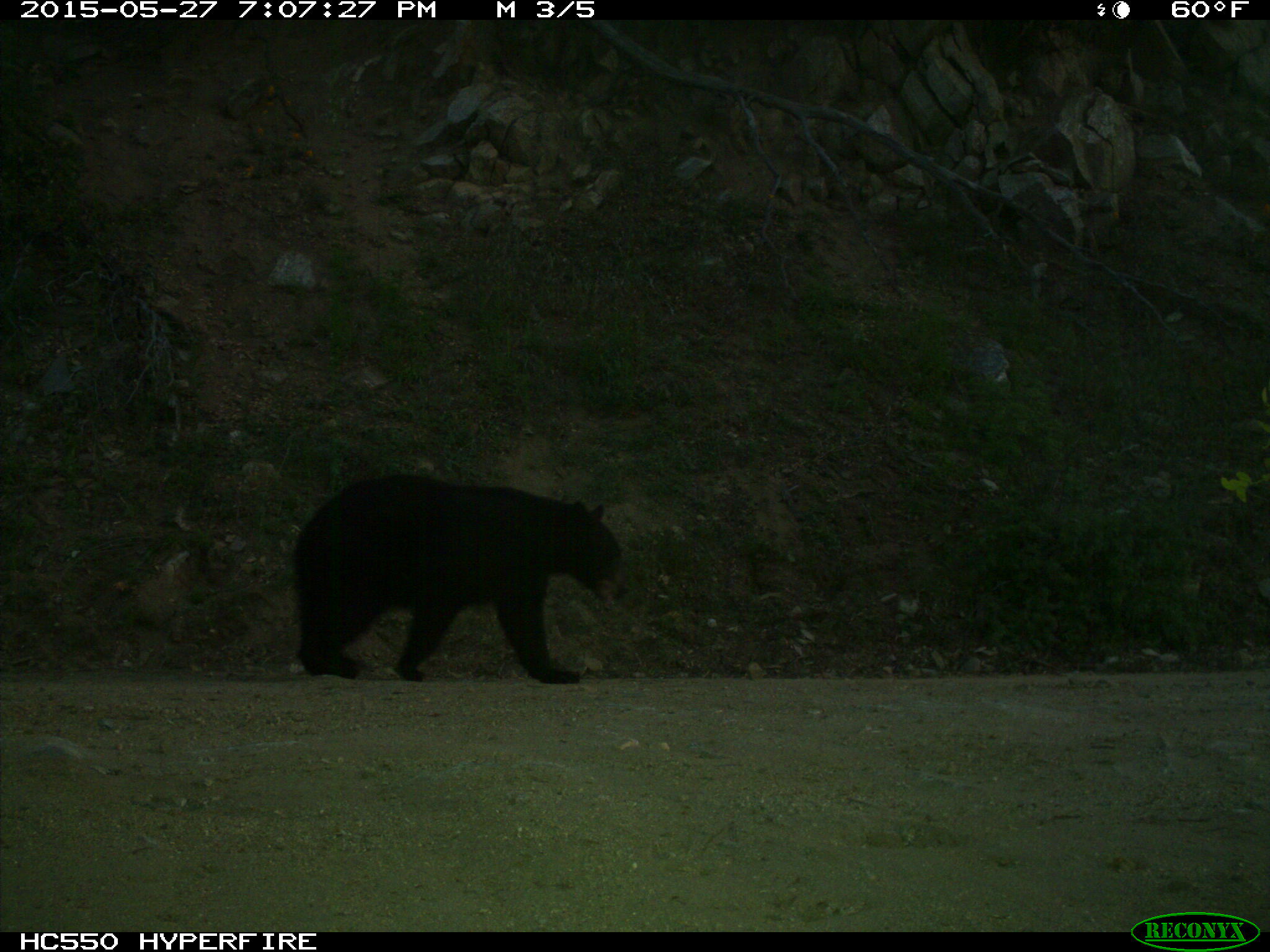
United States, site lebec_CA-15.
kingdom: Animalia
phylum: Chordata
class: Mammalia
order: Carnivora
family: Ursidae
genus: Ursus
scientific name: Ursus americanus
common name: american black bear